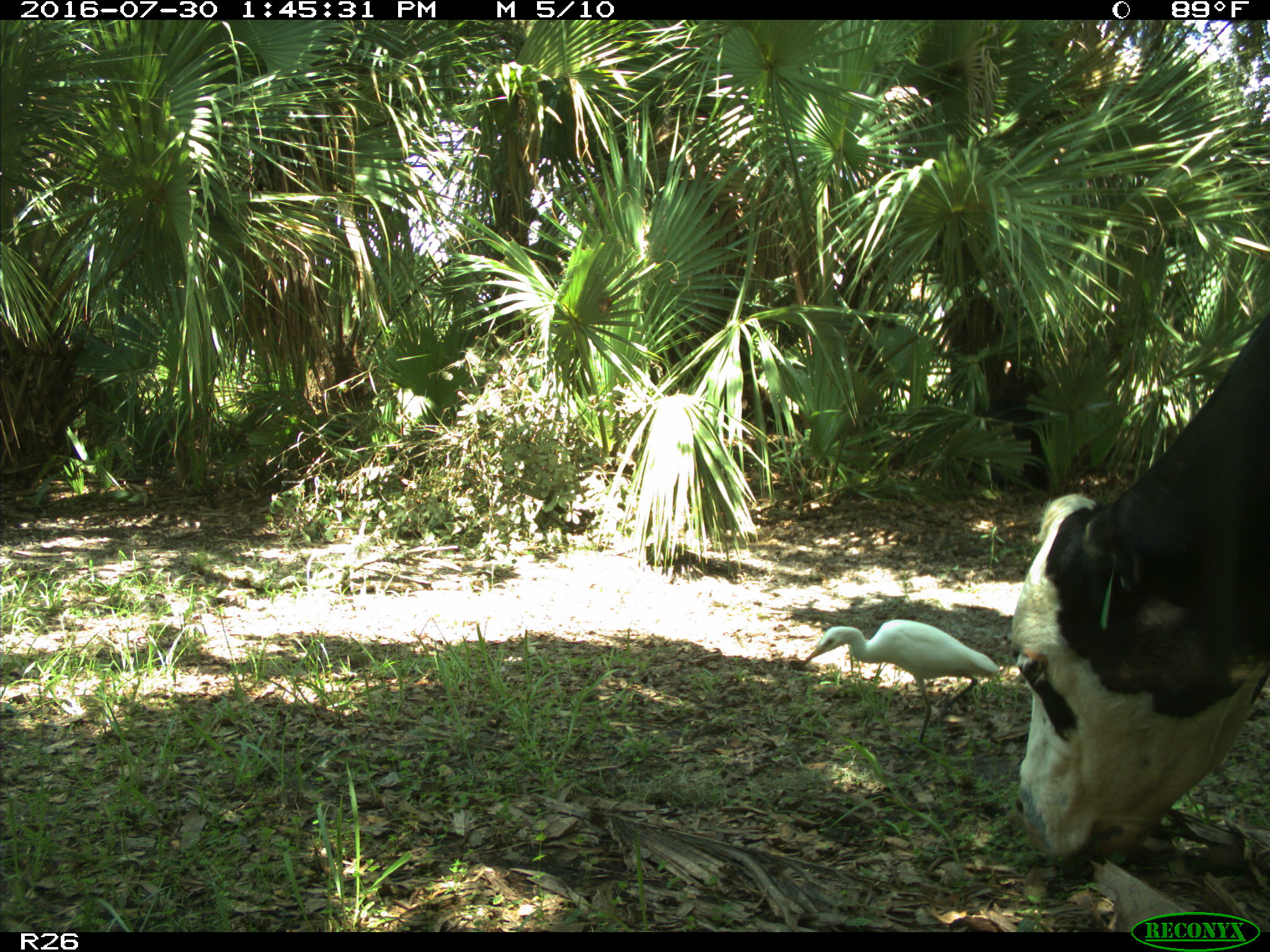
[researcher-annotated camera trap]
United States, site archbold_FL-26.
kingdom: Animalia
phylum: Chordata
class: Mammalia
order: Artiodactyla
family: Bovidae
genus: Bos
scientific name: Bos taurus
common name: domestic cow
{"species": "Bos taurus (domestic cow)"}